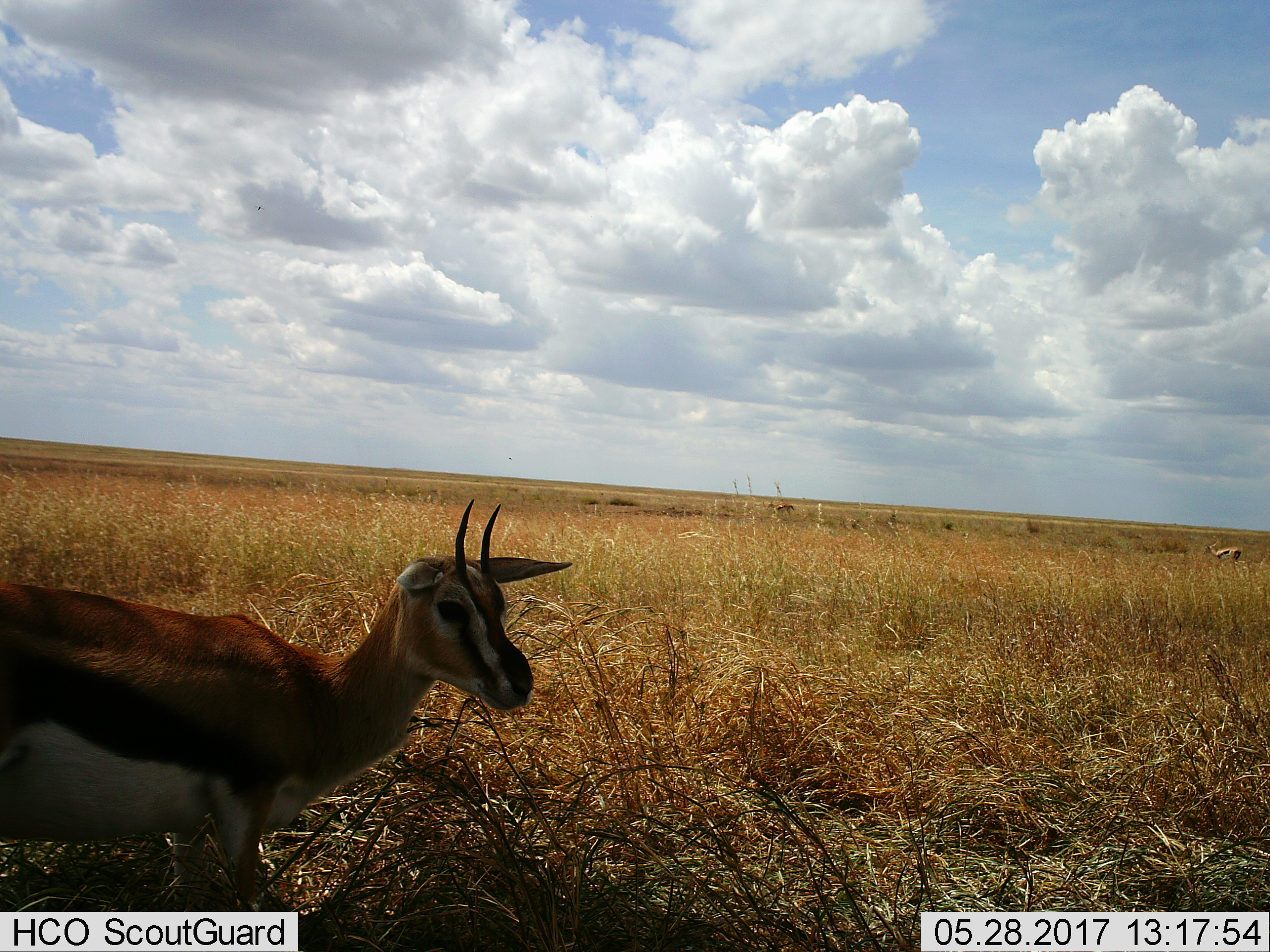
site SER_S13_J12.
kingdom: Animalia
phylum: Chordata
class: Mammalia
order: Artiodactyla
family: Bovidae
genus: Eudorcas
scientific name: Eudorcas thomsonii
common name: thomson's gazelle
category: gazellethomsons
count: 3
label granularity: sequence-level